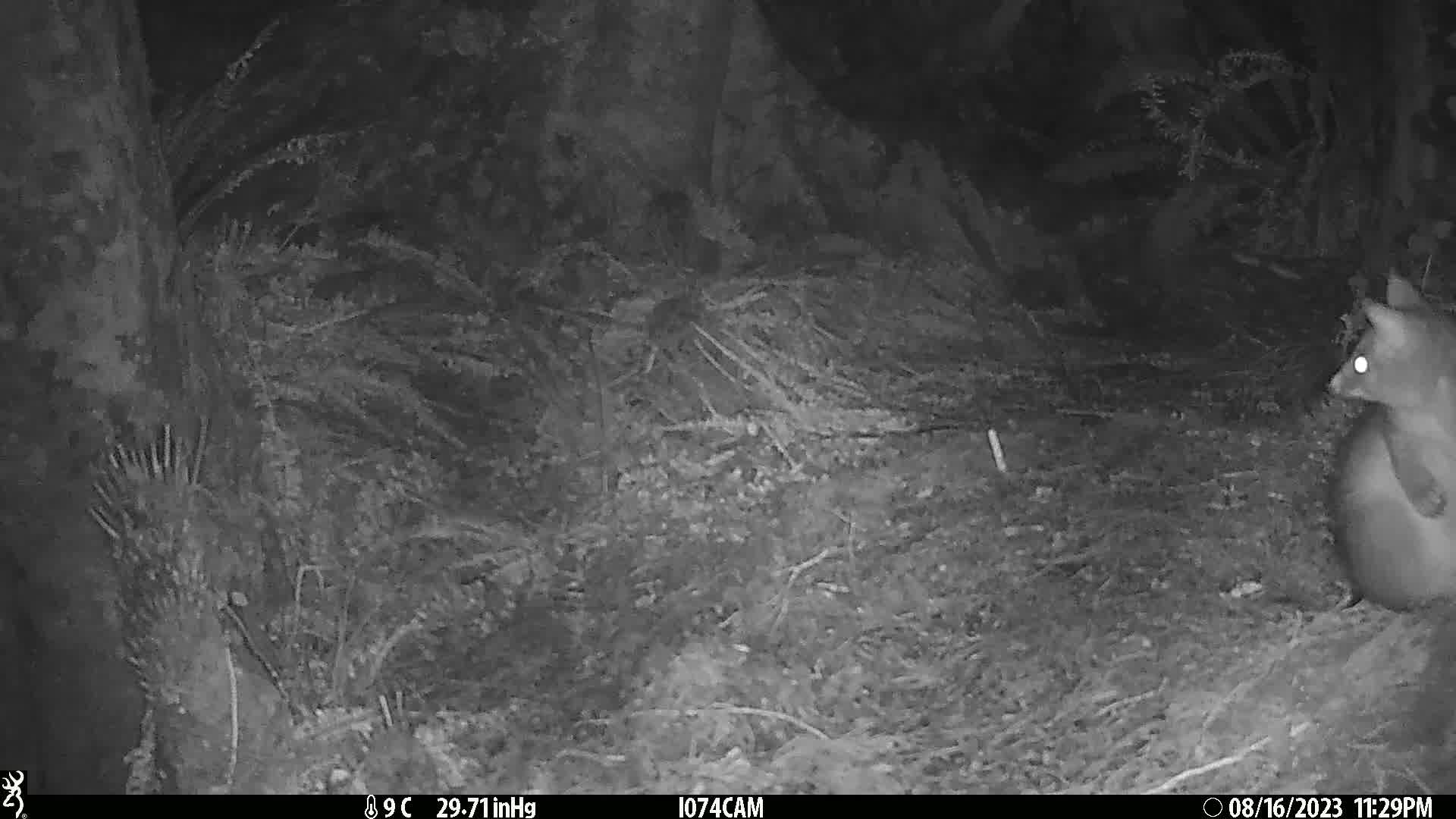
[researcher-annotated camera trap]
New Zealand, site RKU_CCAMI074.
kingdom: Animalia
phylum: Chordata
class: Mammalia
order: Diprotodontia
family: Phalangeridae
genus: Trichosurus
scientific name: Trichosurus vulpecula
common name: common brushtail possum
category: possum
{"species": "possum (common brushtail possum) (Trichosurus vulpecula)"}